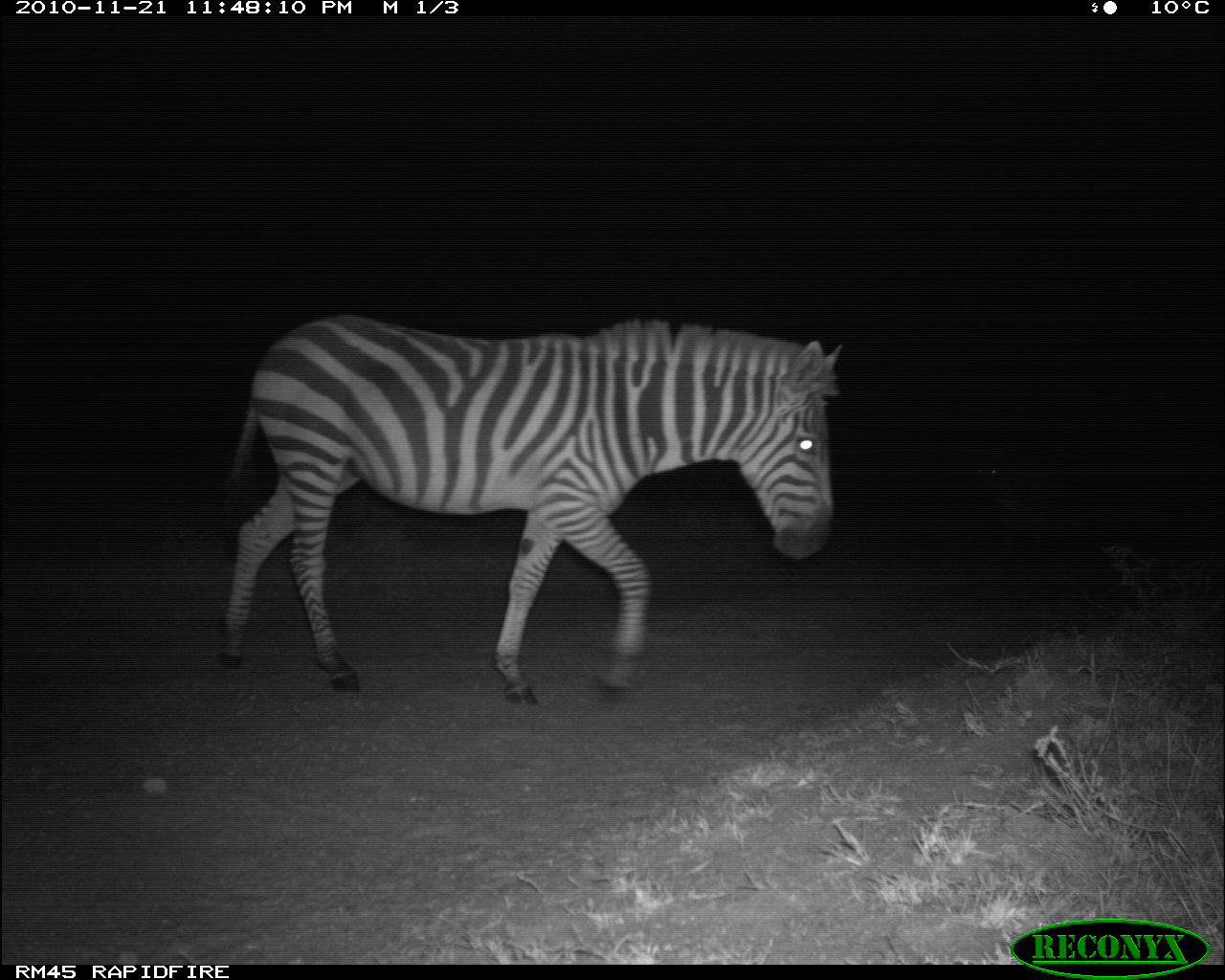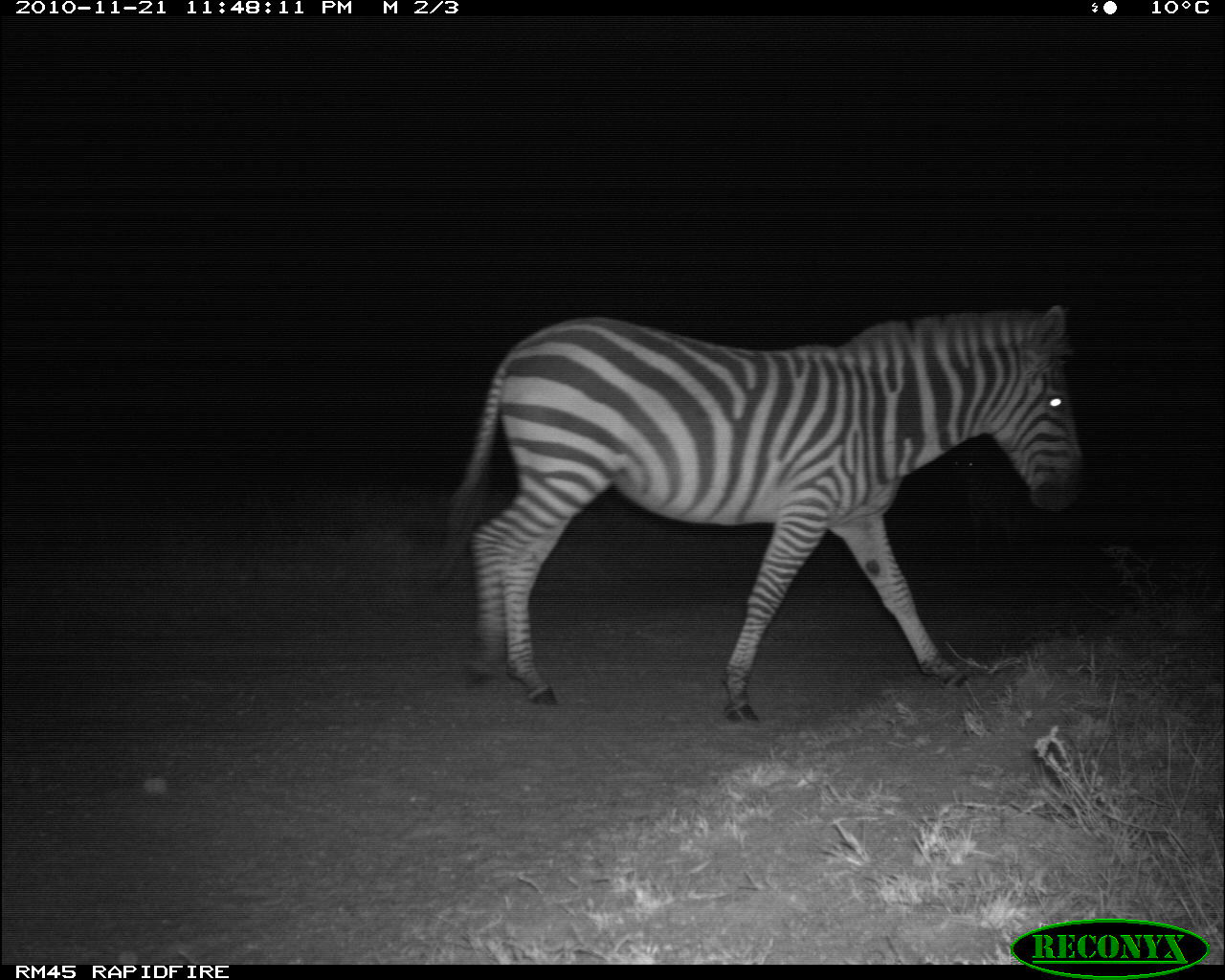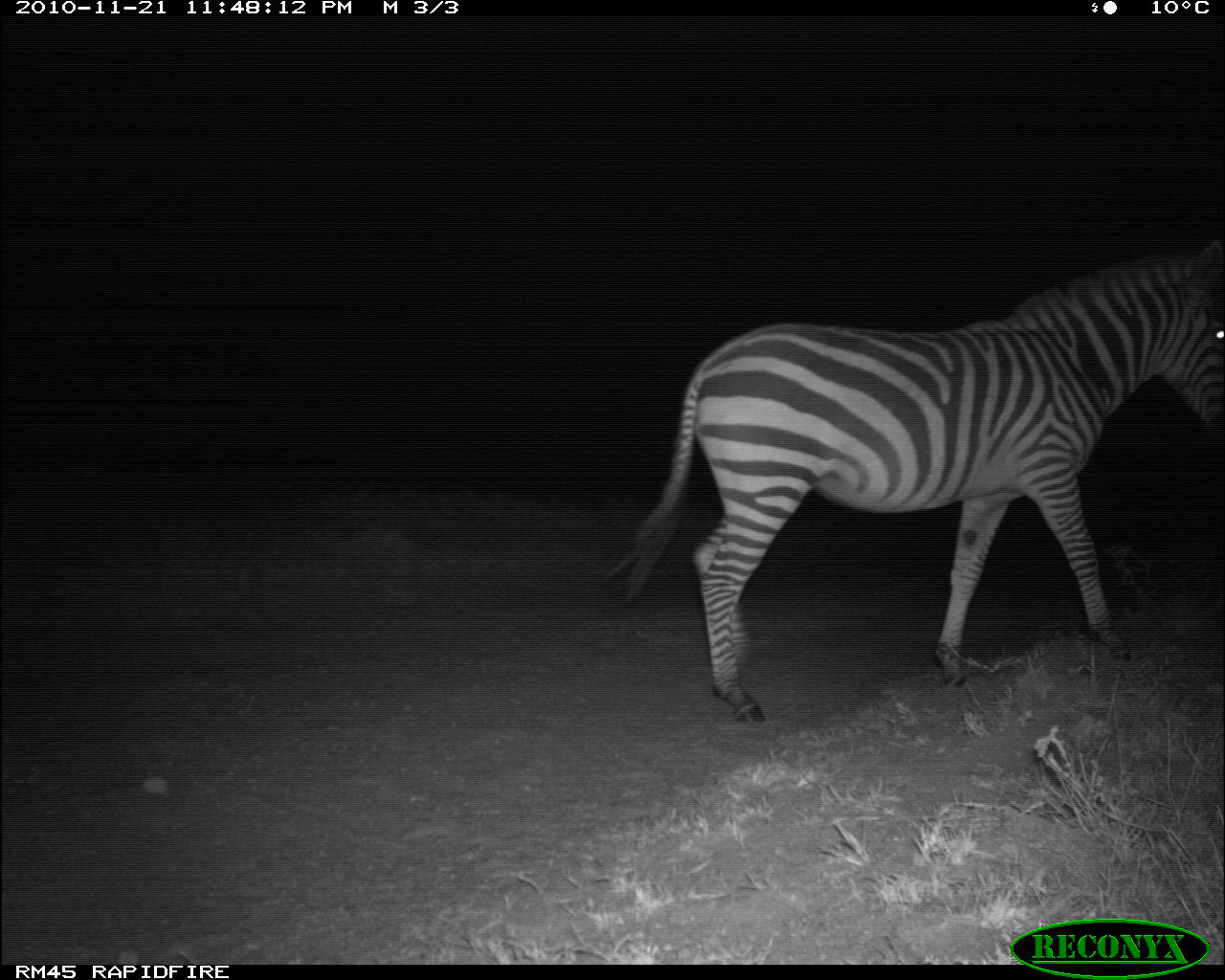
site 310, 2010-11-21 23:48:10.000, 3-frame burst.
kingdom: Animalia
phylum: Chordata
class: Mammalia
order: Perissodactyla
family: Equidae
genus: Equus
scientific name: Equus quagga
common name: plains zebra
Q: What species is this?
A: Equus quagga (plains zebra).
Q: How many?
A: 2.